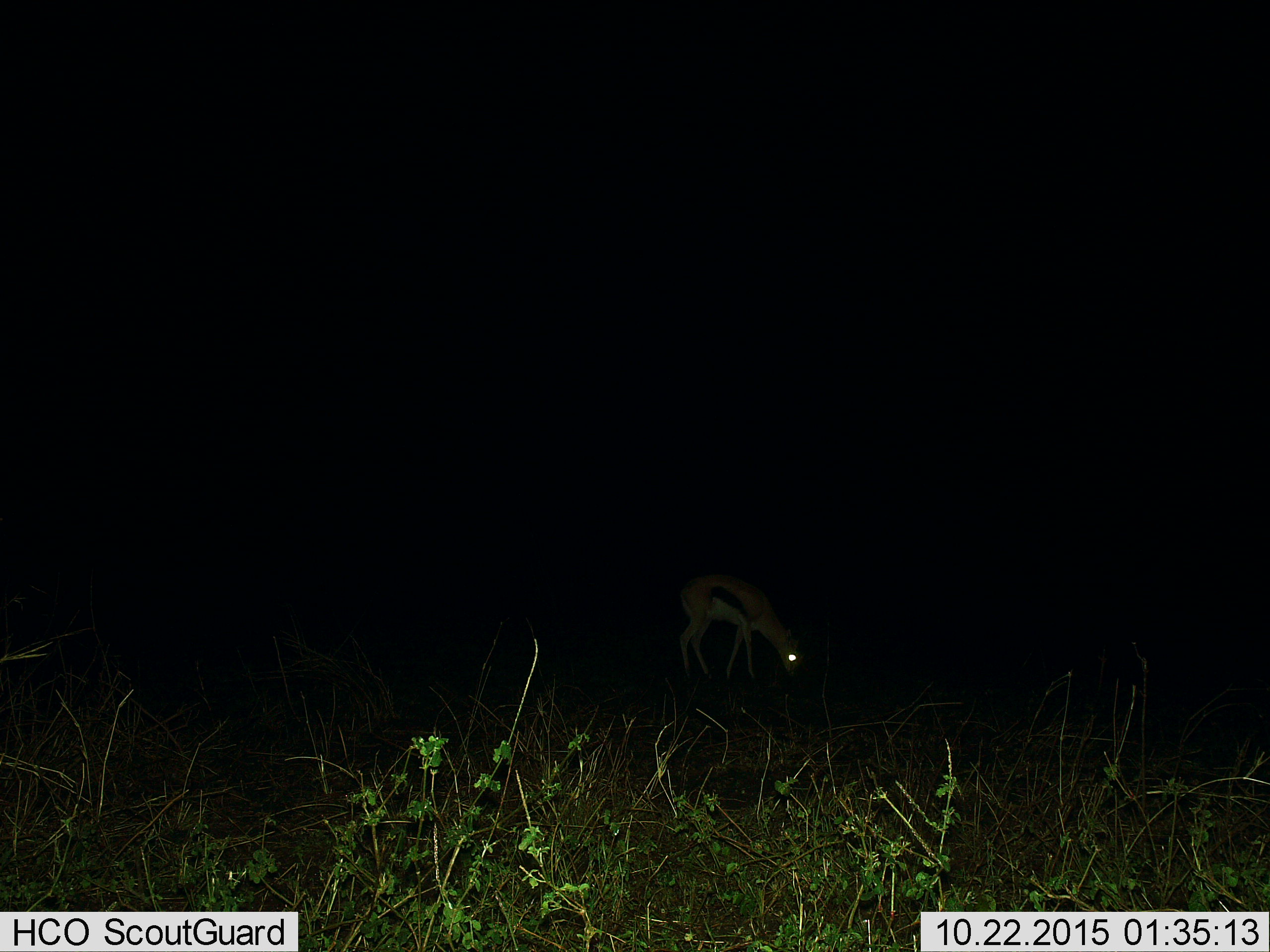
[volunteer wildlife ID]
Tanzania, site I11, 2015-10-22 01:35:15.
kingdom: Animalia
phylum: Chordata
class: Mammalia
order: Artiodactyla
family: Bovidae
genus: Eudorcas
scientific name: Eudorcas thomsonii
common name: thomson's gazelle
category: gazellethomsons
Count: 1.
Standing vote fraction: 29%.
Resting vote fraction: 0%.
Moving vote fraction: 0%.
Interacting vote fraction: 0%.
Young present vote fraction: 0%.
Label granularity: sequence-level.